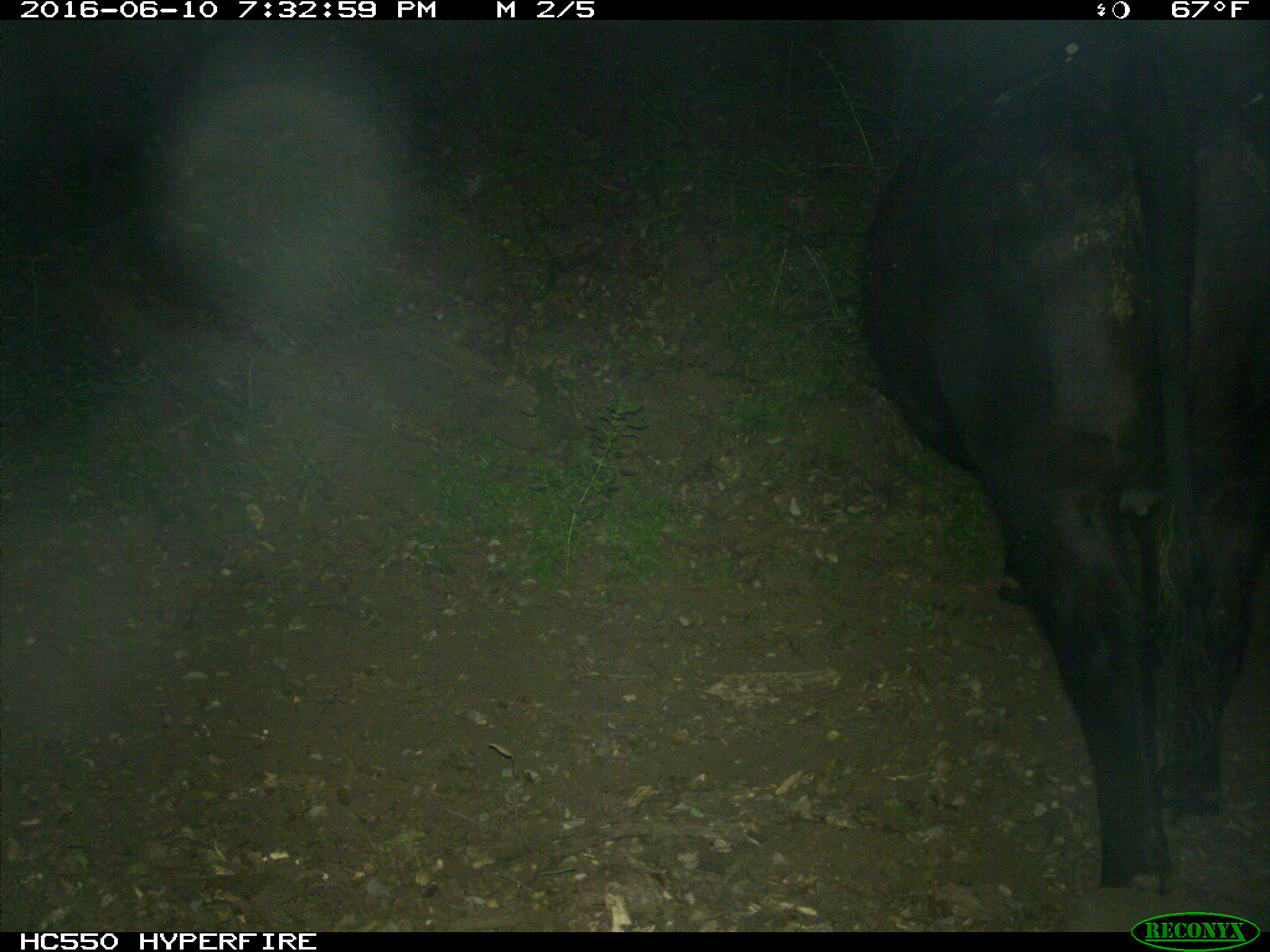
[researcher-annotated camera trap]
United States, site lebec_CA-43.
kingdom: Animalia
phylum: Chordata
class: Mammalia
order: Artiodactyla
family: Bovidae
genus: Bos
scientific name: Bos taurus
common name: domestic cow